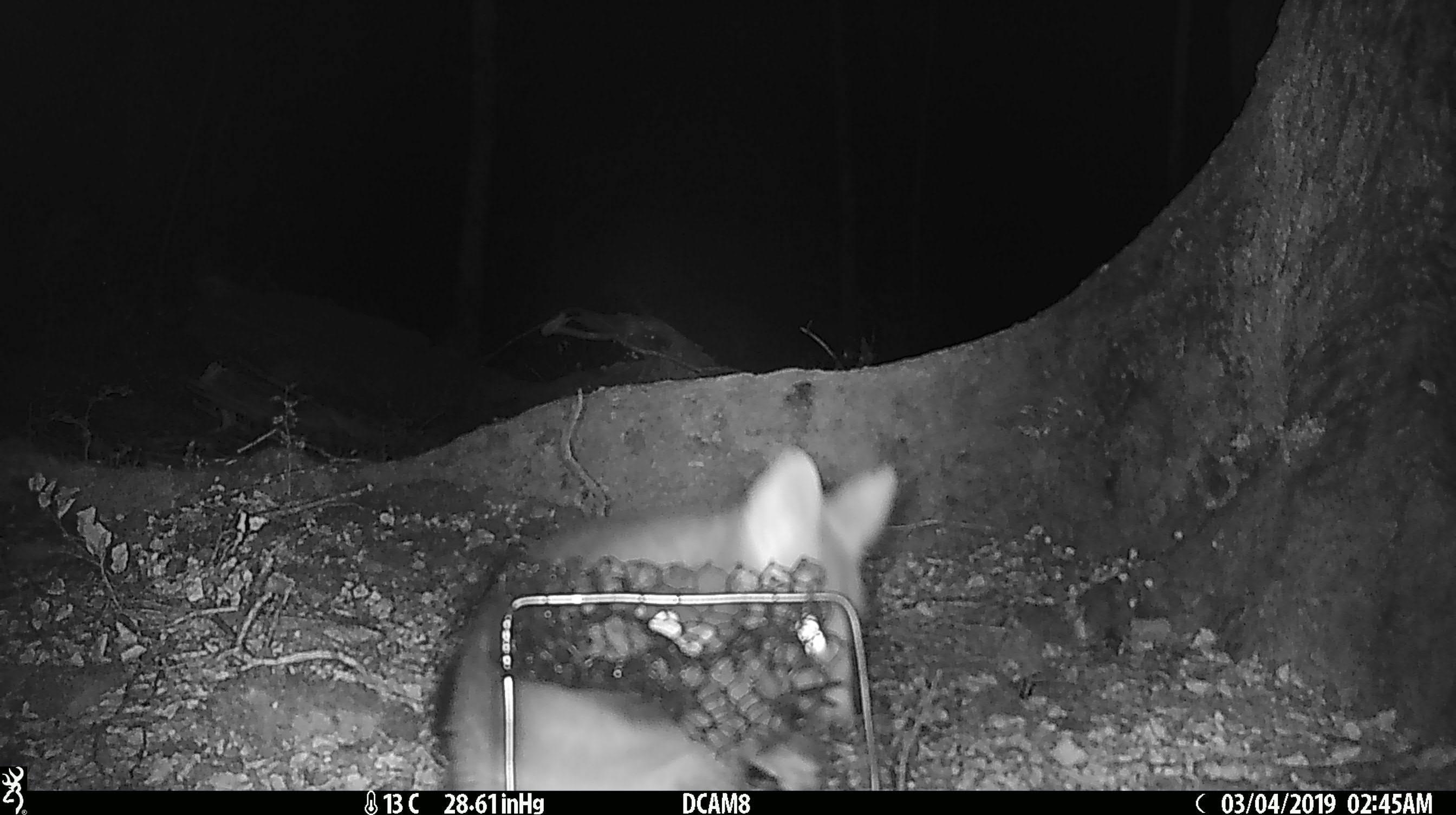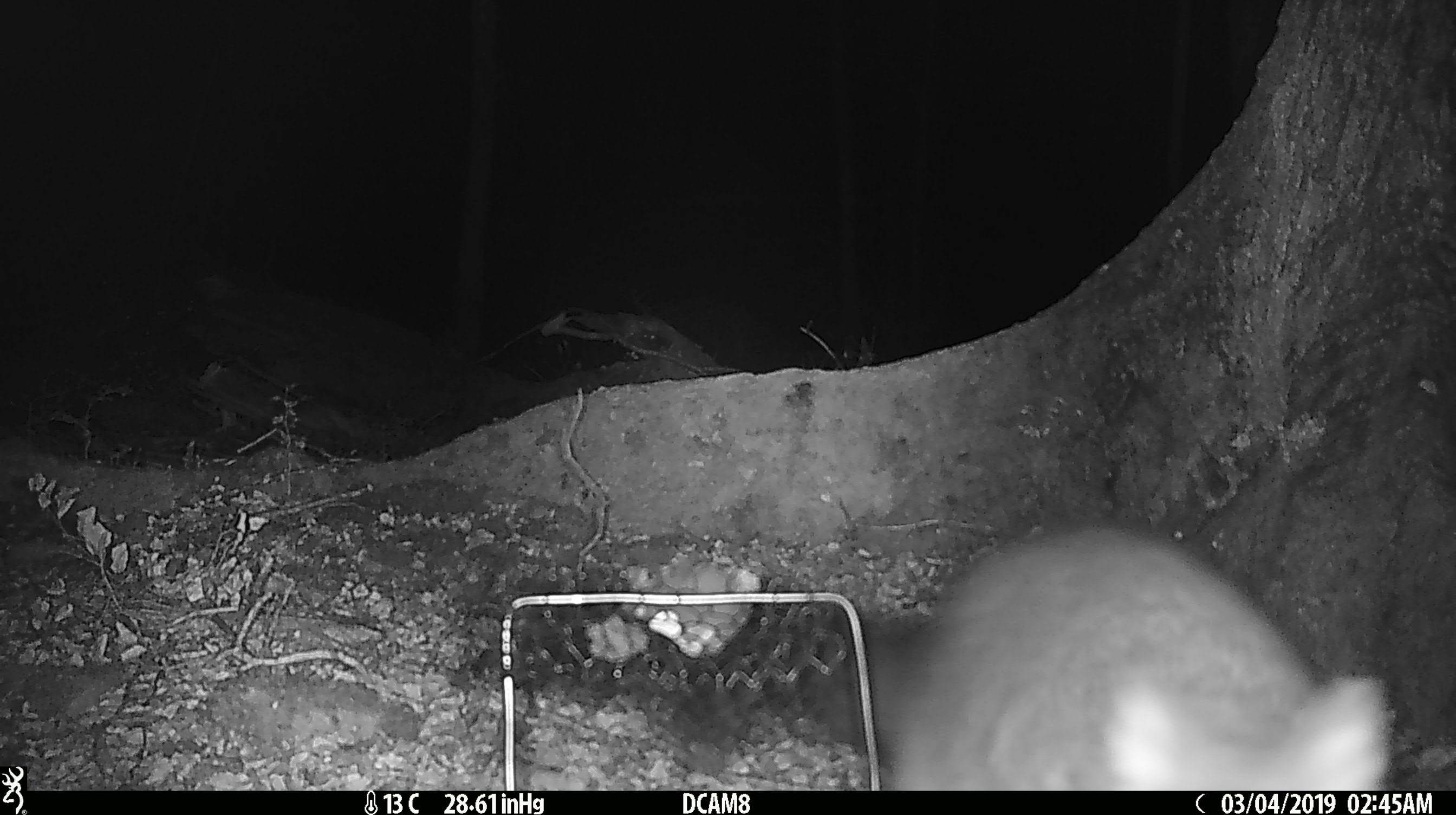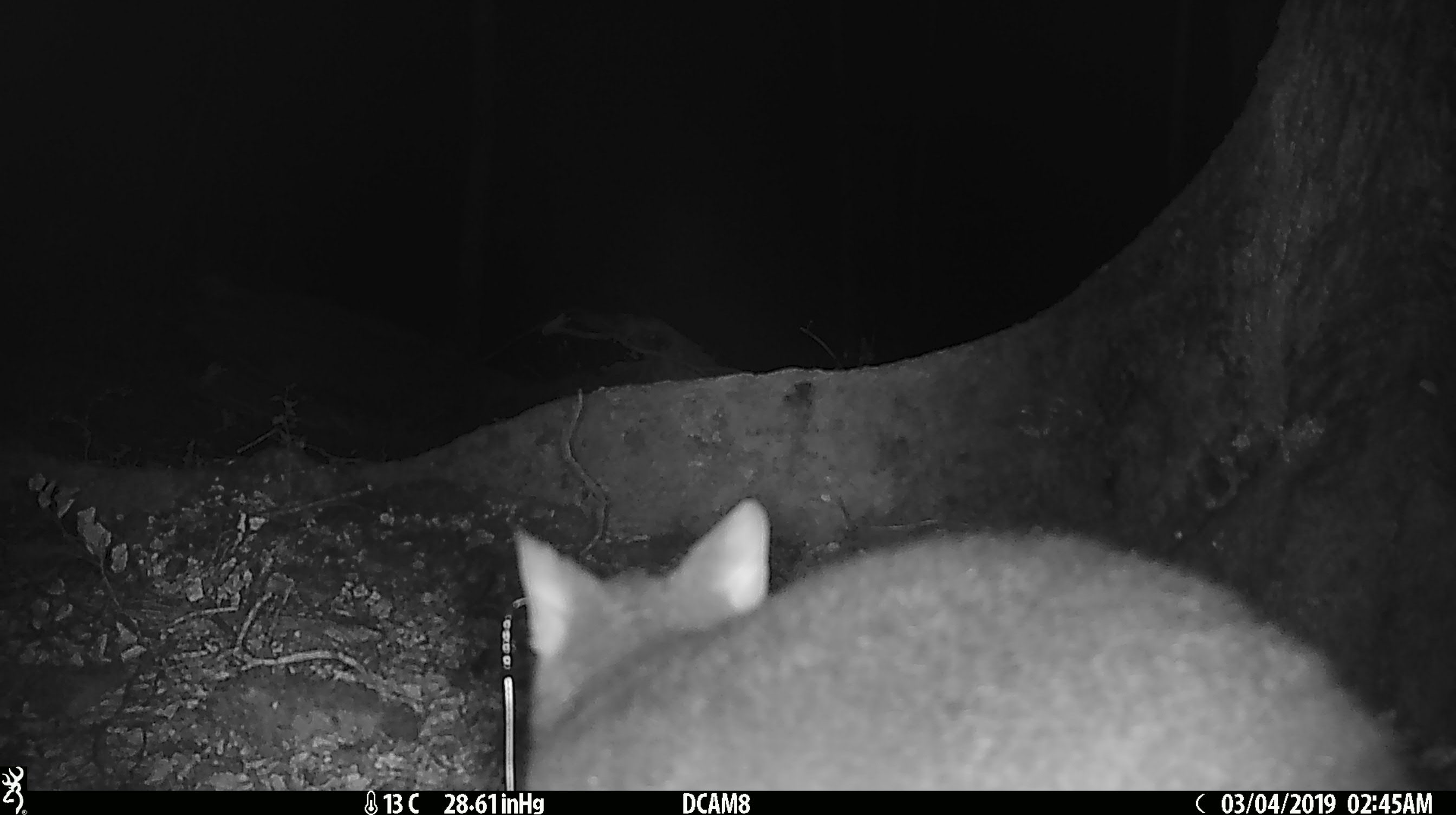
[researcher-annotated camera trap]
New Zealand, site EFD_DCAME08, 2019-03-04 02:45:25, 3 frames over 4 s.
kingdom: Animalia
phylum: Chordata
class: Mammalia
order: Diprotodontia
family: Phalangeridae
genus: Trichosurus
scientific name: Trichosurus vulpecula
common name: common brushtail possum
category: possum